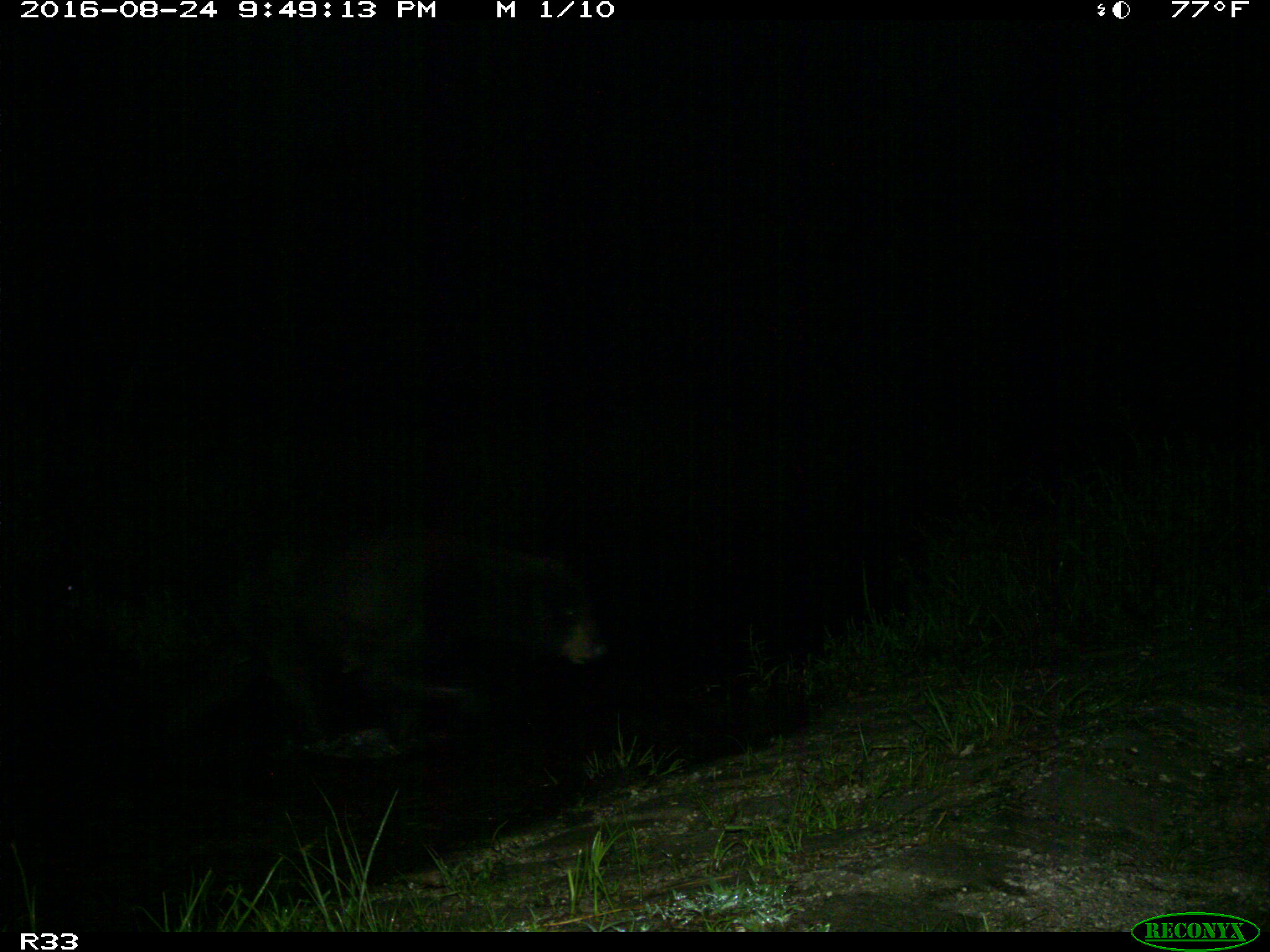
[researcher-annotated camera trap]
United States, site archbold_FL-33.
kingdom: Animalia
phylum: Chordata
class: Mammalia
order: Carnivora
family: Ursidae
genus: Ursus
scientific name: Ursus americanus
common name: american black bear